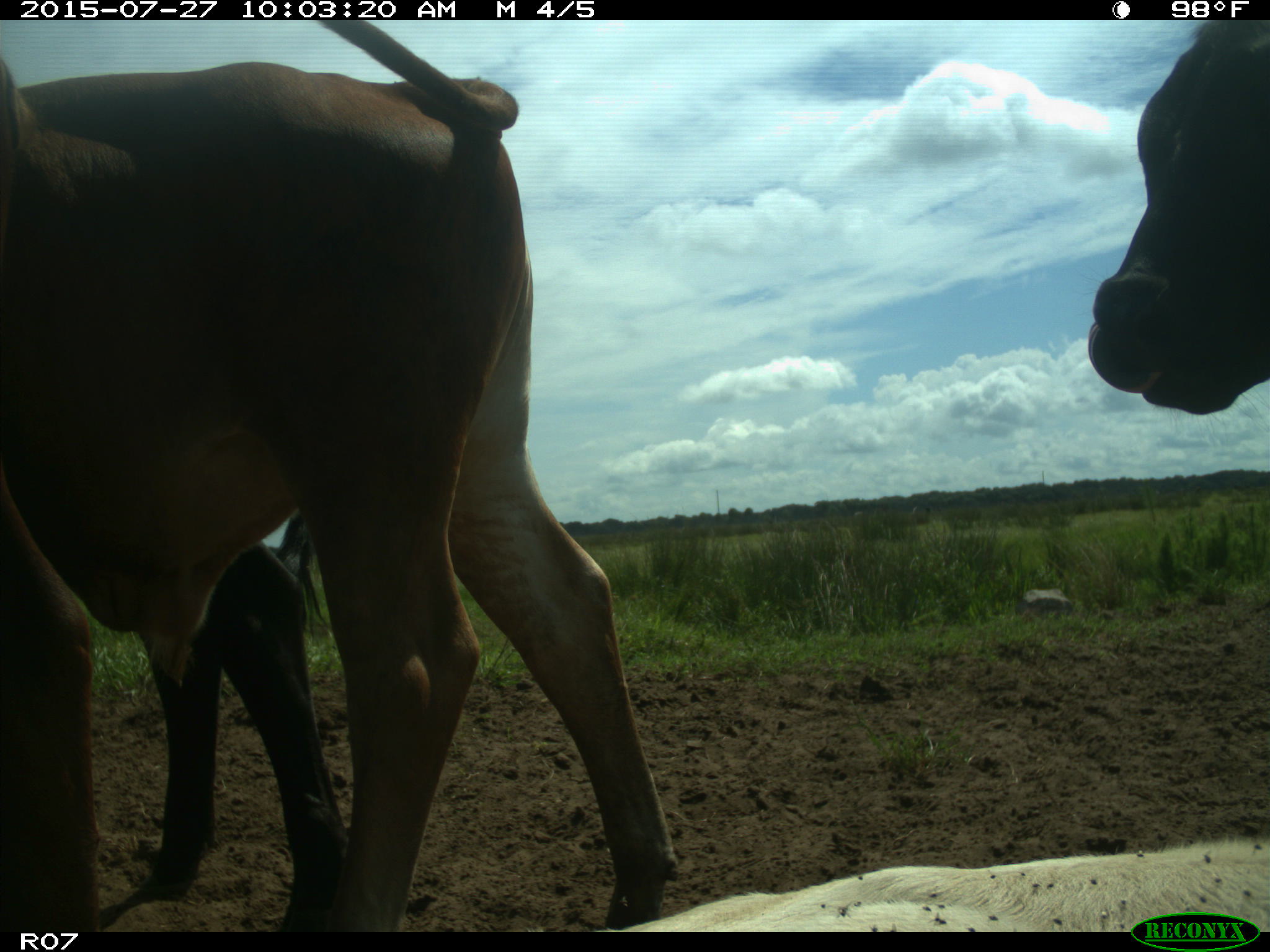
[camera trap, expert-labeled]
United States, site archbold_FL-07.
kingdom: Animalia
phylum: Chordata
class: Mammalia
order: Artiodactyla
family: Bovidae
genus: Bos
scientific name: Bos taurus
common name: domestic cow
Bos taurus (domestic cow).